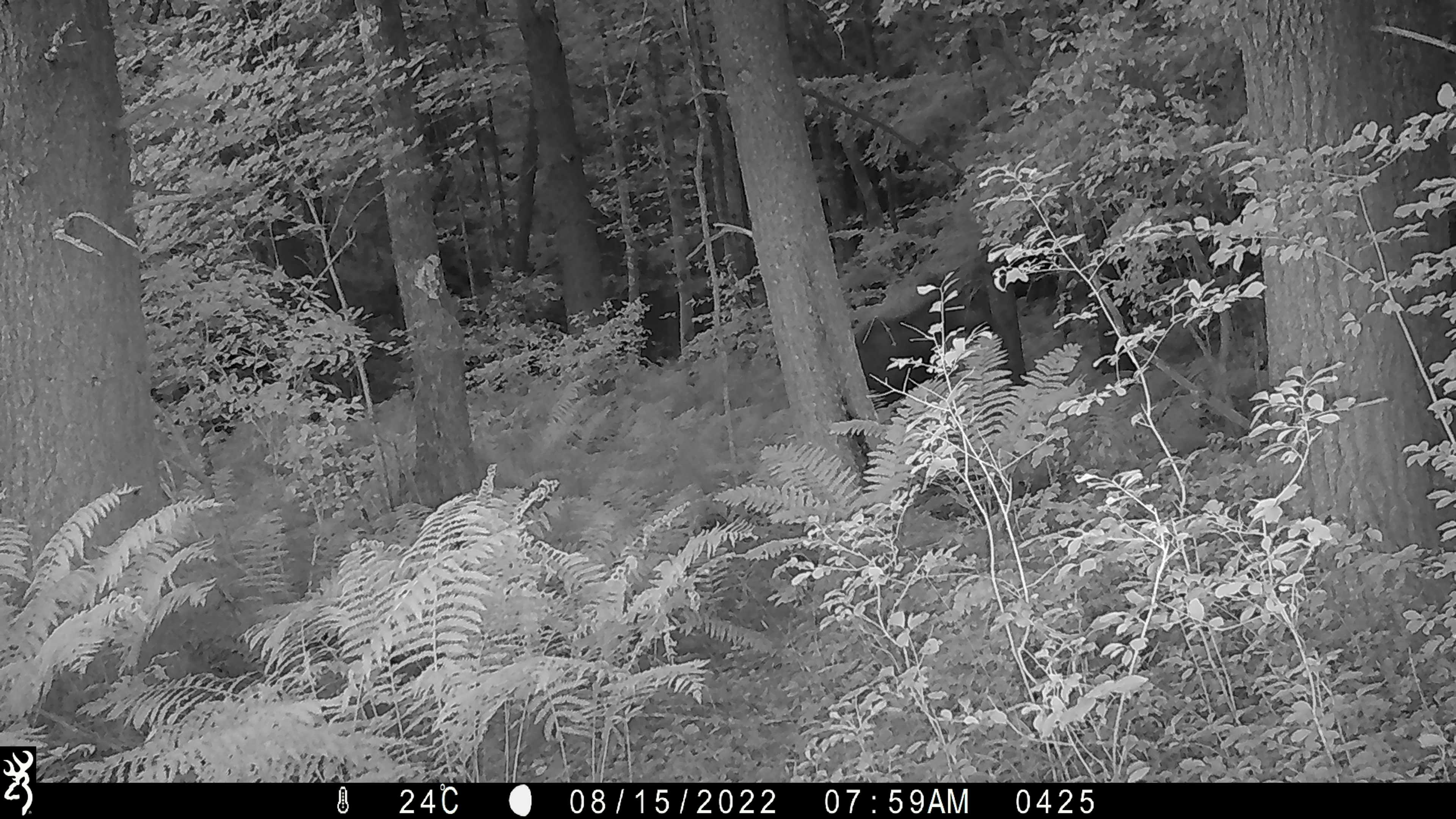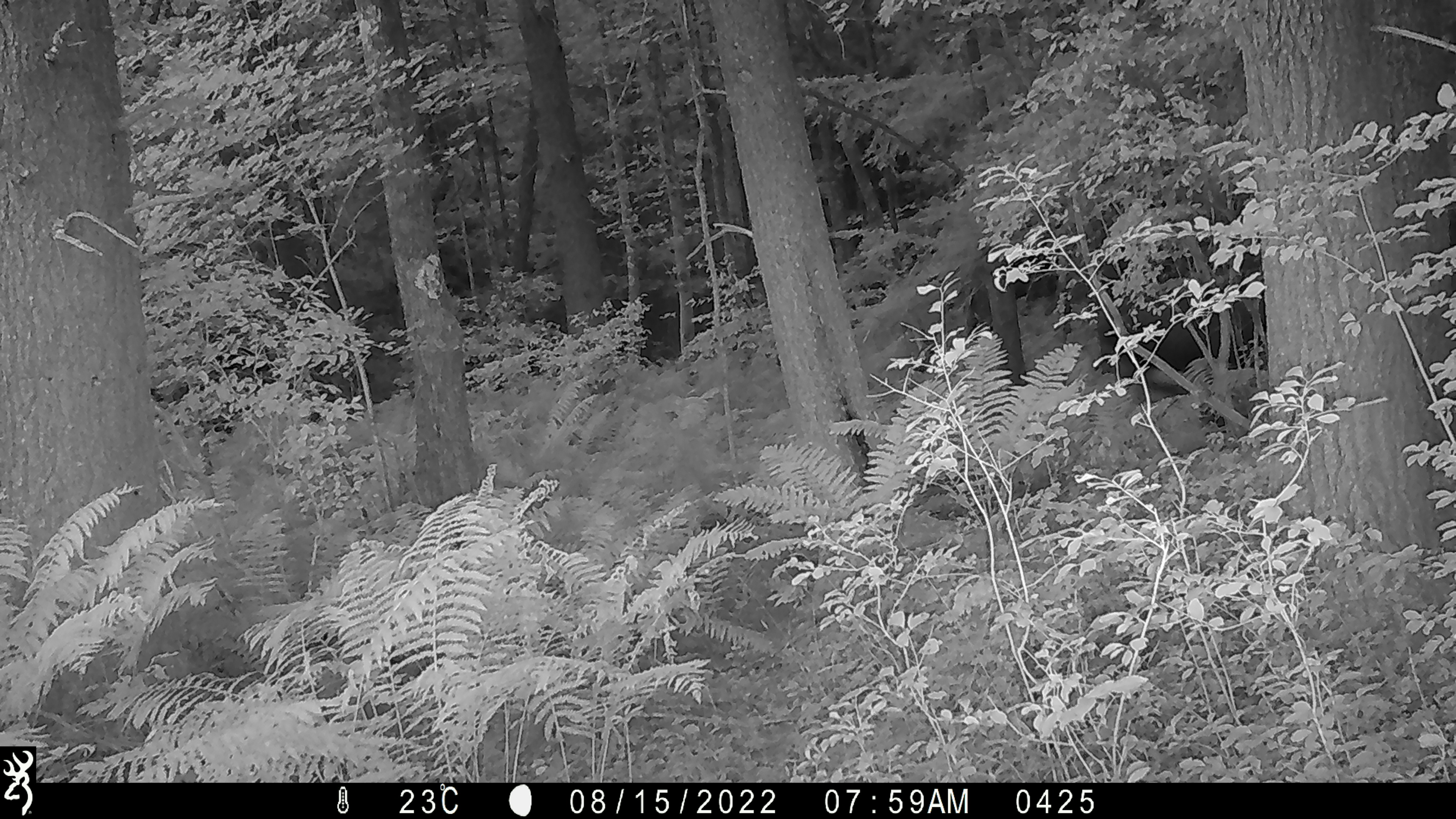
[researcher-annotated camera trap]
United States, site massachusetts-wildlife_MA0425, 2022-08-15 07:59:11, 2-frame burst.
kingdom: Animalia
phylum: Chordata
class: Mammalia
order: Artiodactyla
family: Cervidae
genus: Alces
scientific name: Alces alces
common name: moose